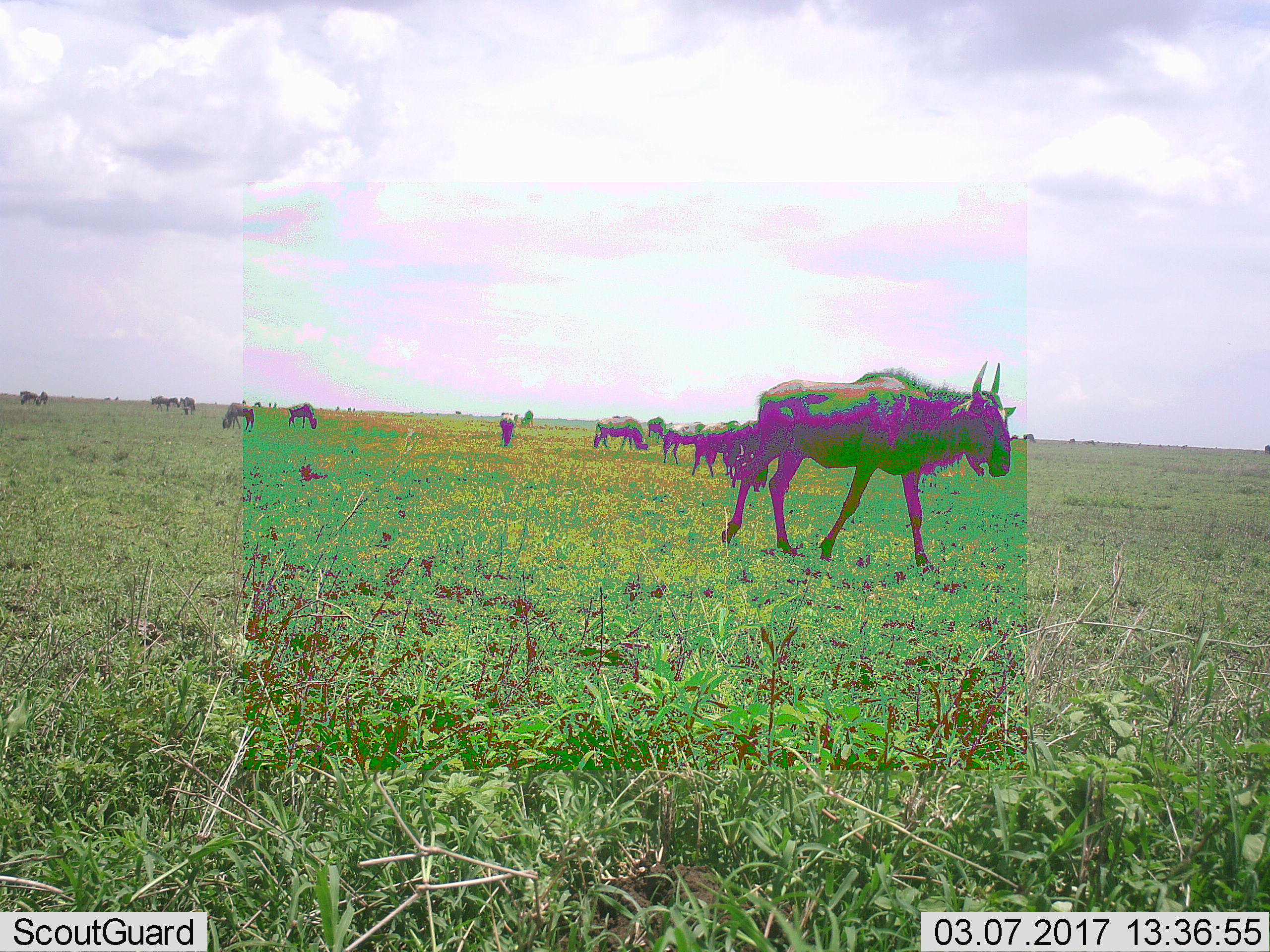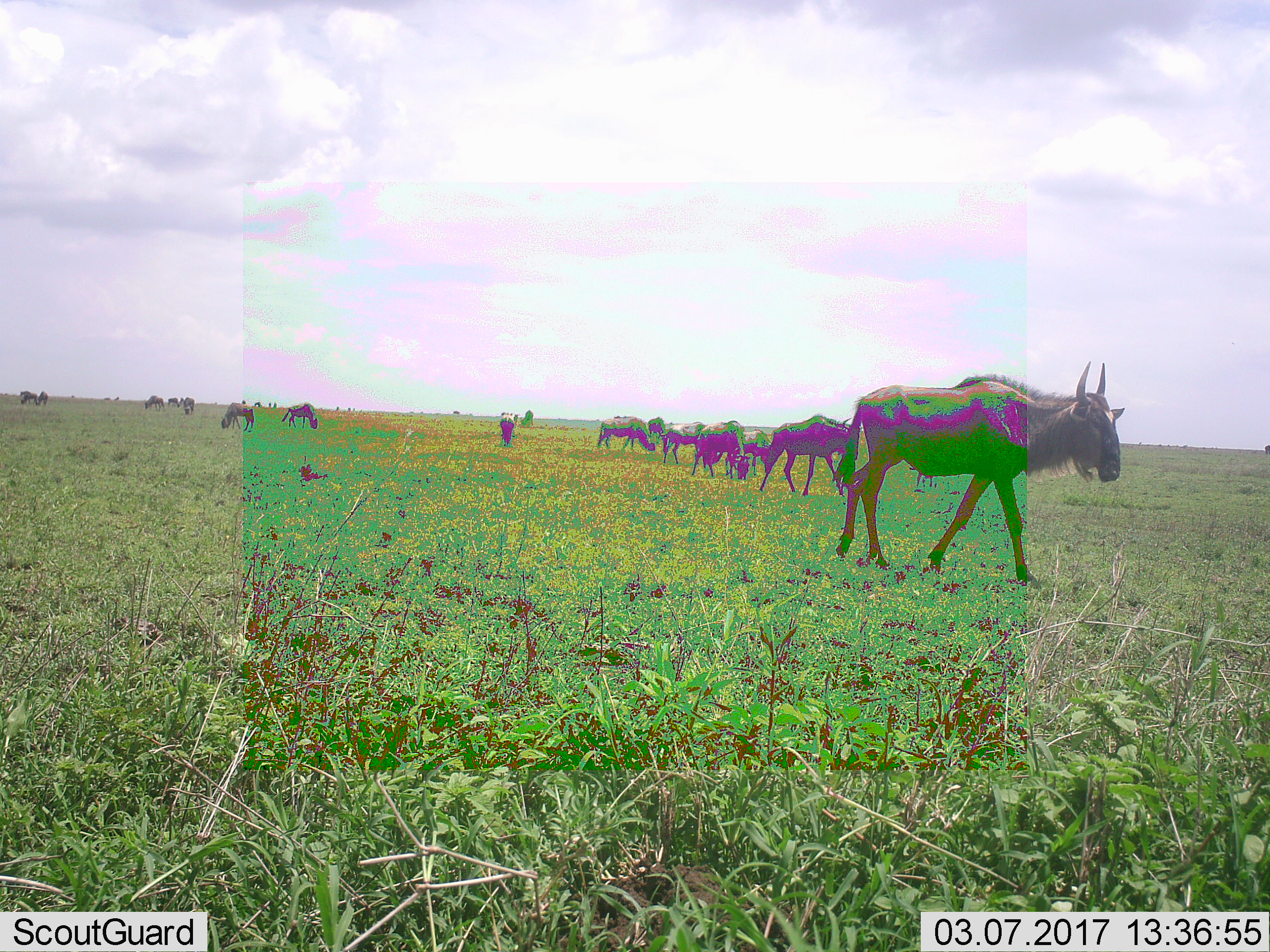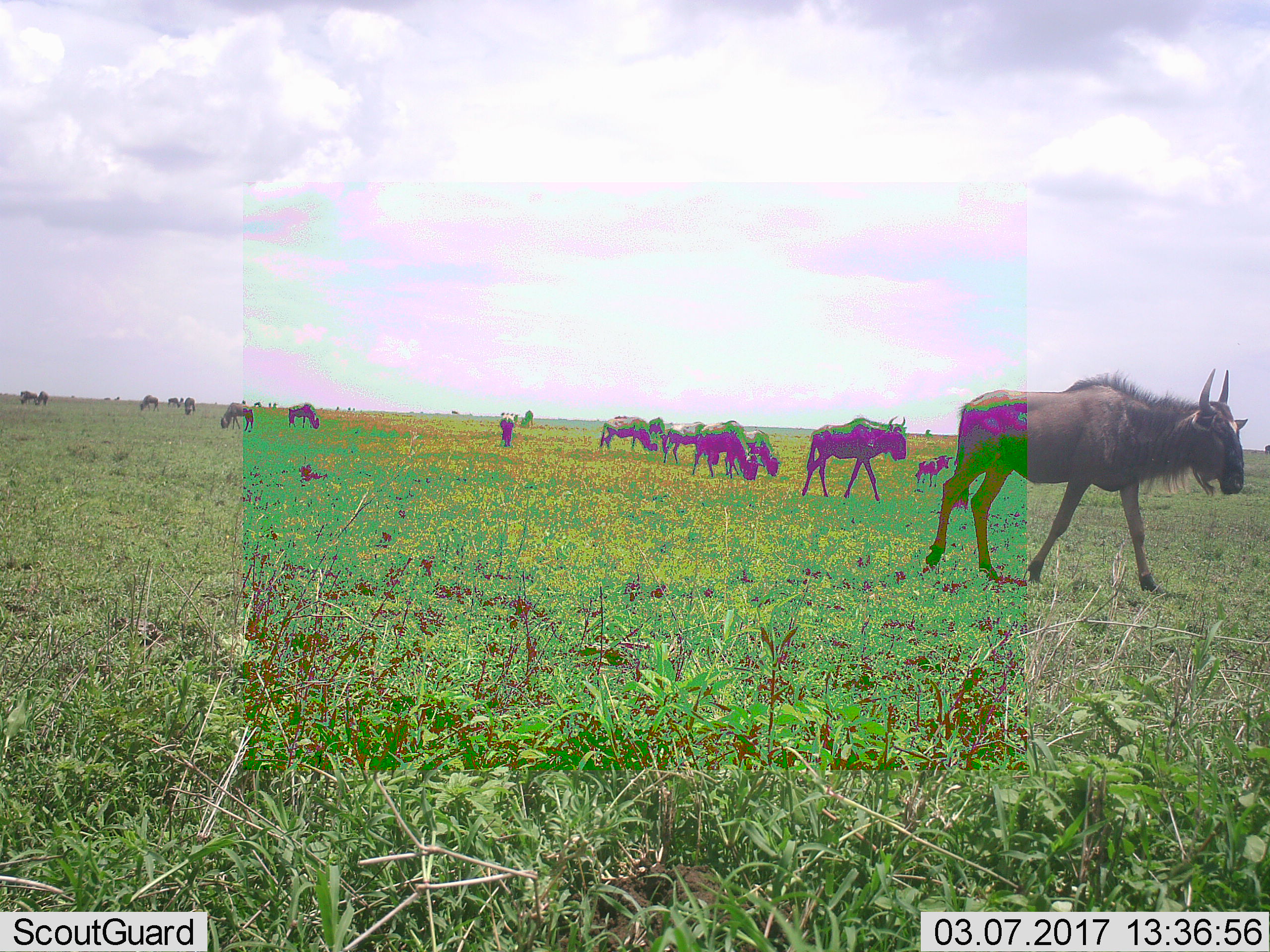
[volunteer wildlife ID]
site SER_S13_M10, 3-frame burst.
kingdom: Animalia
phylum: Chordata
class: Mammalia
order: Artiodactyla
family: Bovidae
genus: Connochaetes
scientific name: Connochaetes taurinus taurinus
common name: blue wildebeest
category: wildebeestblue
Wildebeestblue (blue wildebeest) (Connochaetes taurinus taurinus), count 11-50. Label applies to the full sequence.